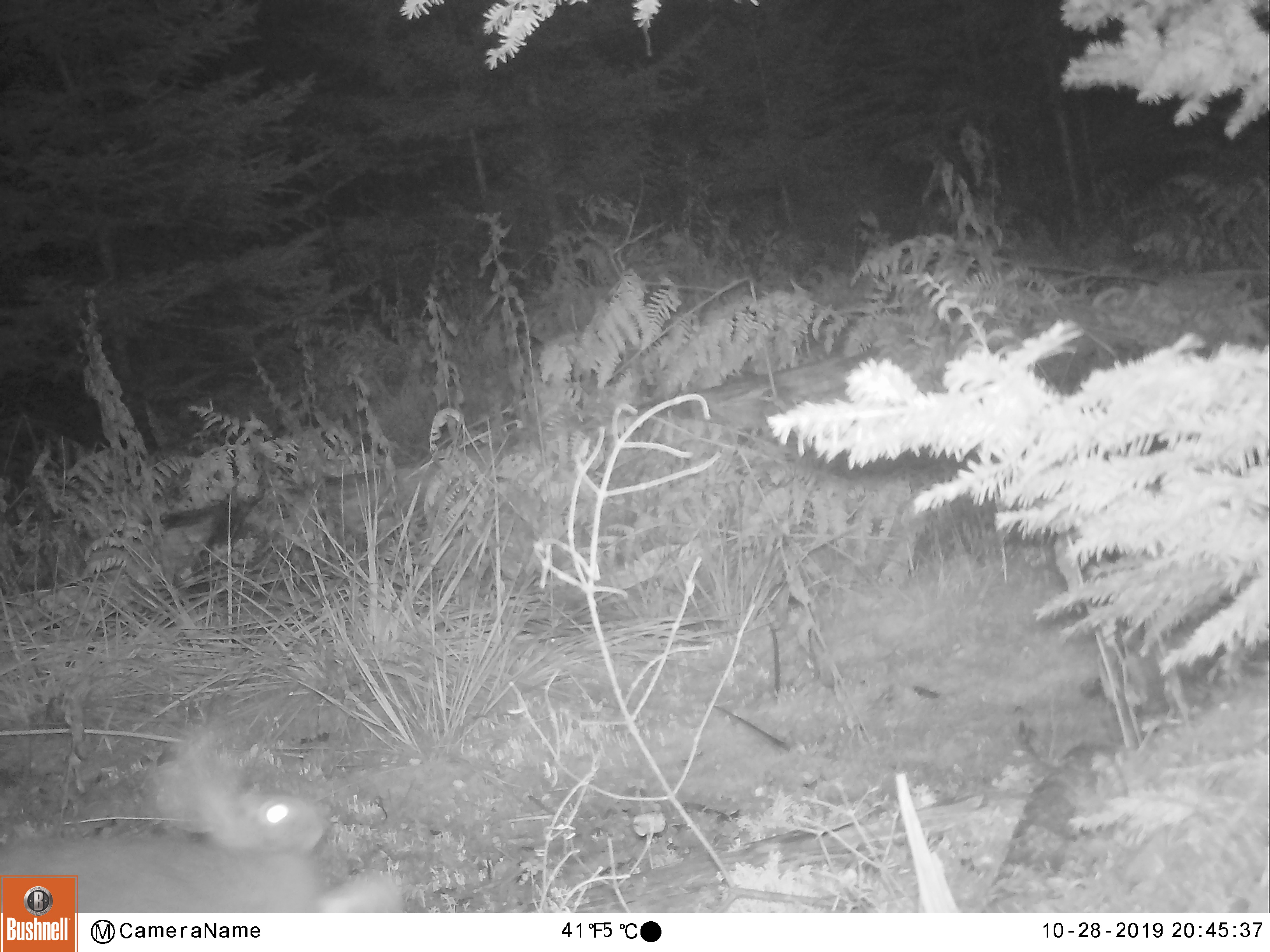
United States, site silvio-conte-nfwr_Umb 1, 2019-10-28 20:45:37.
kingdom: Animalia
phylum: Chordata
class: Mammalia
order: Lagomorpha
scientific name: Lagomorpha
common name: rabbit or hare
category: rabbit or hare sp.